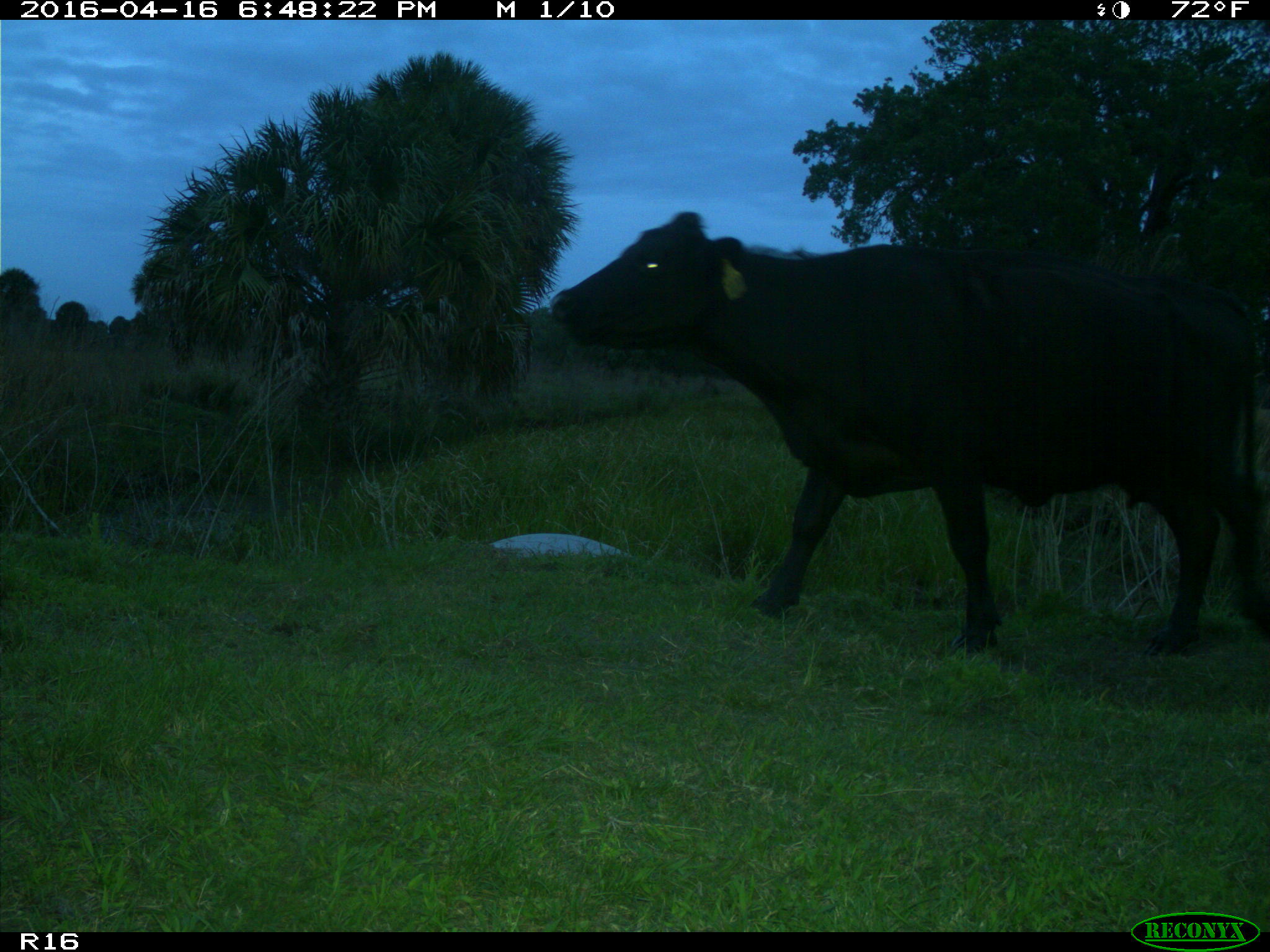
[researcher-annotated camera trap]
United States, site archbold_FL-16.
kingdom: Animalia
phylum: Chordata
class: Mammalia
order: Artiodactyla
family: Bovidae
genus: Bos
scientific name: Bos taurus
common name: domestic cow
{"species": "Bos taurus (domestic cow)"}